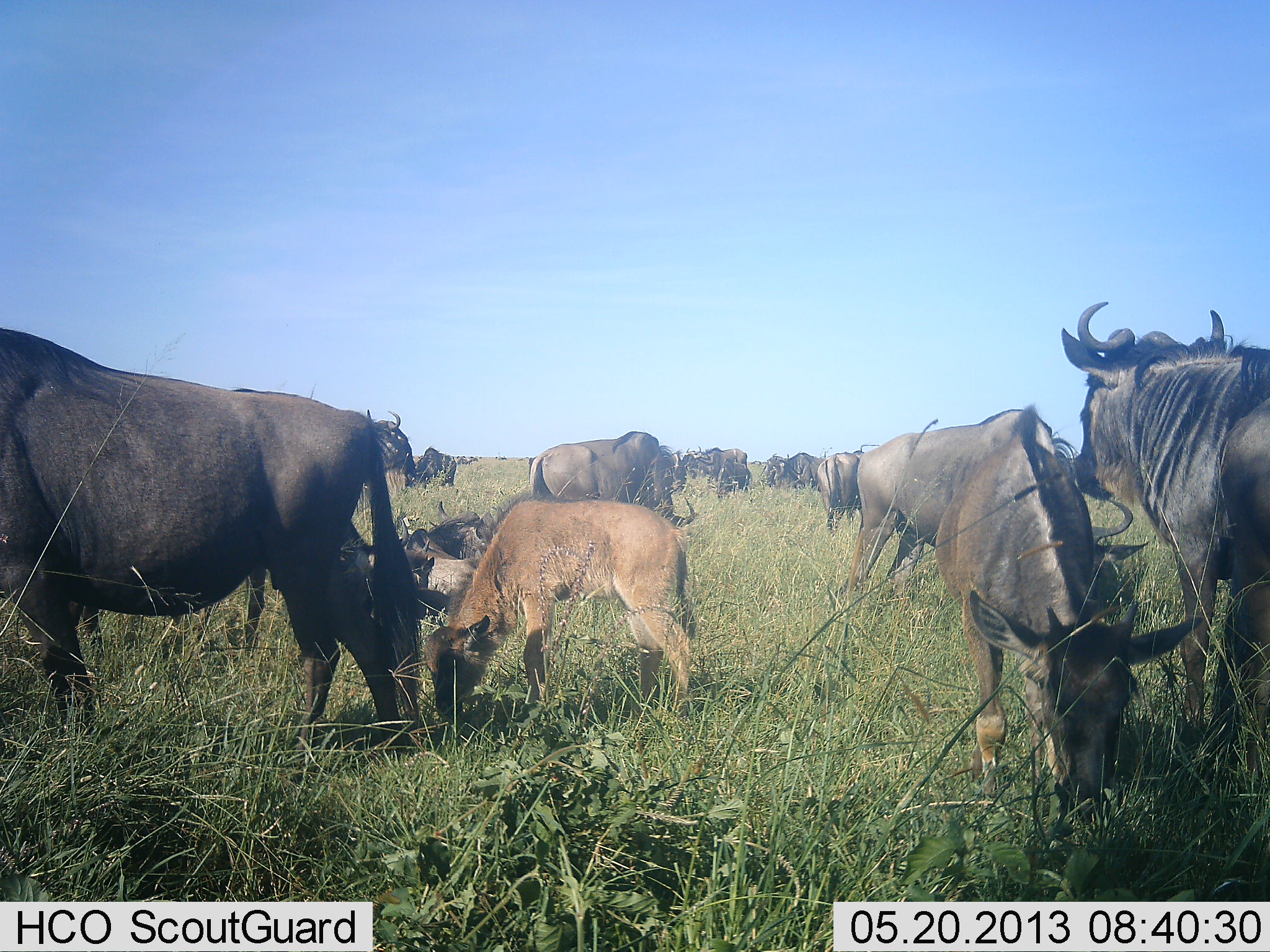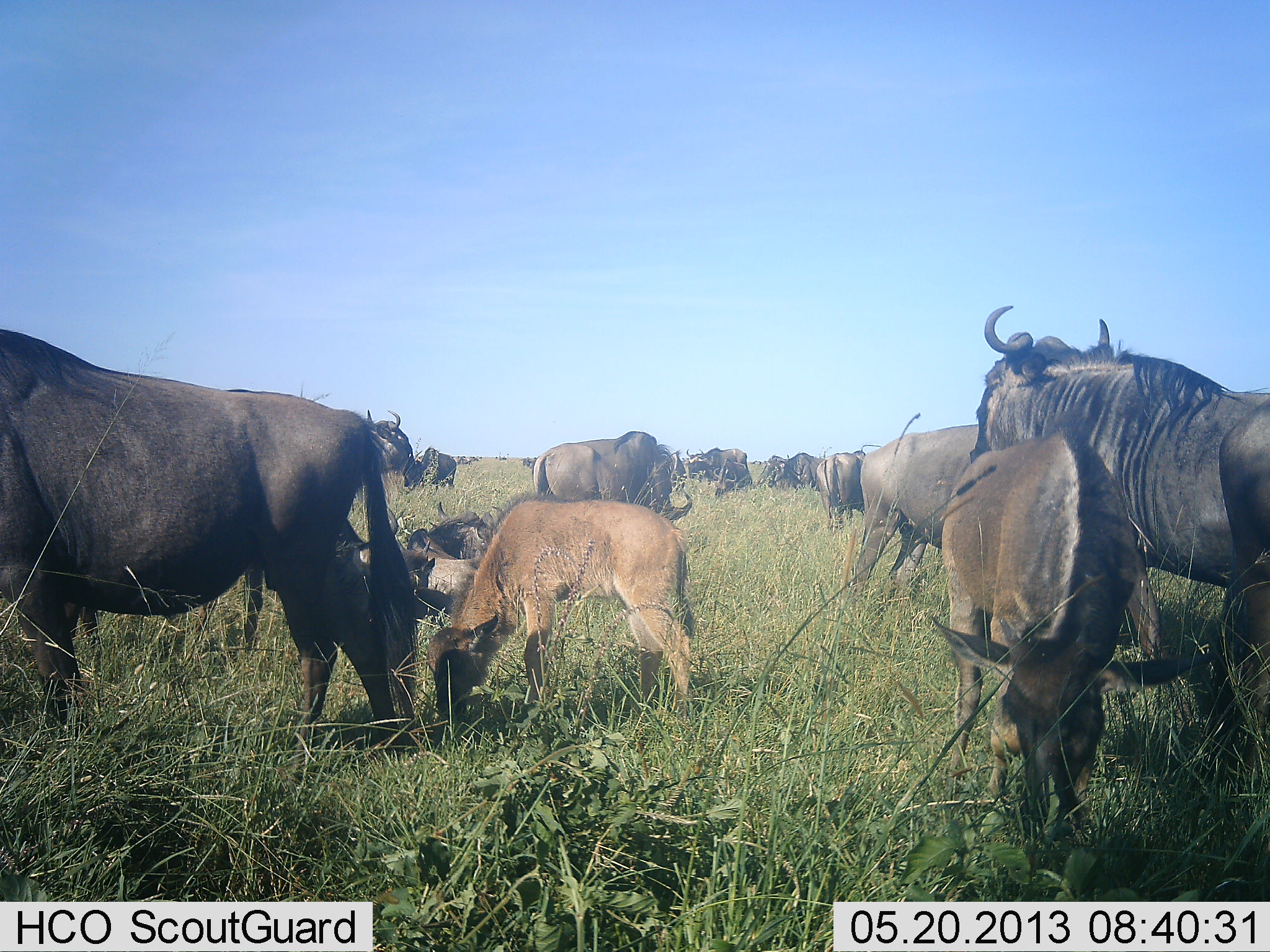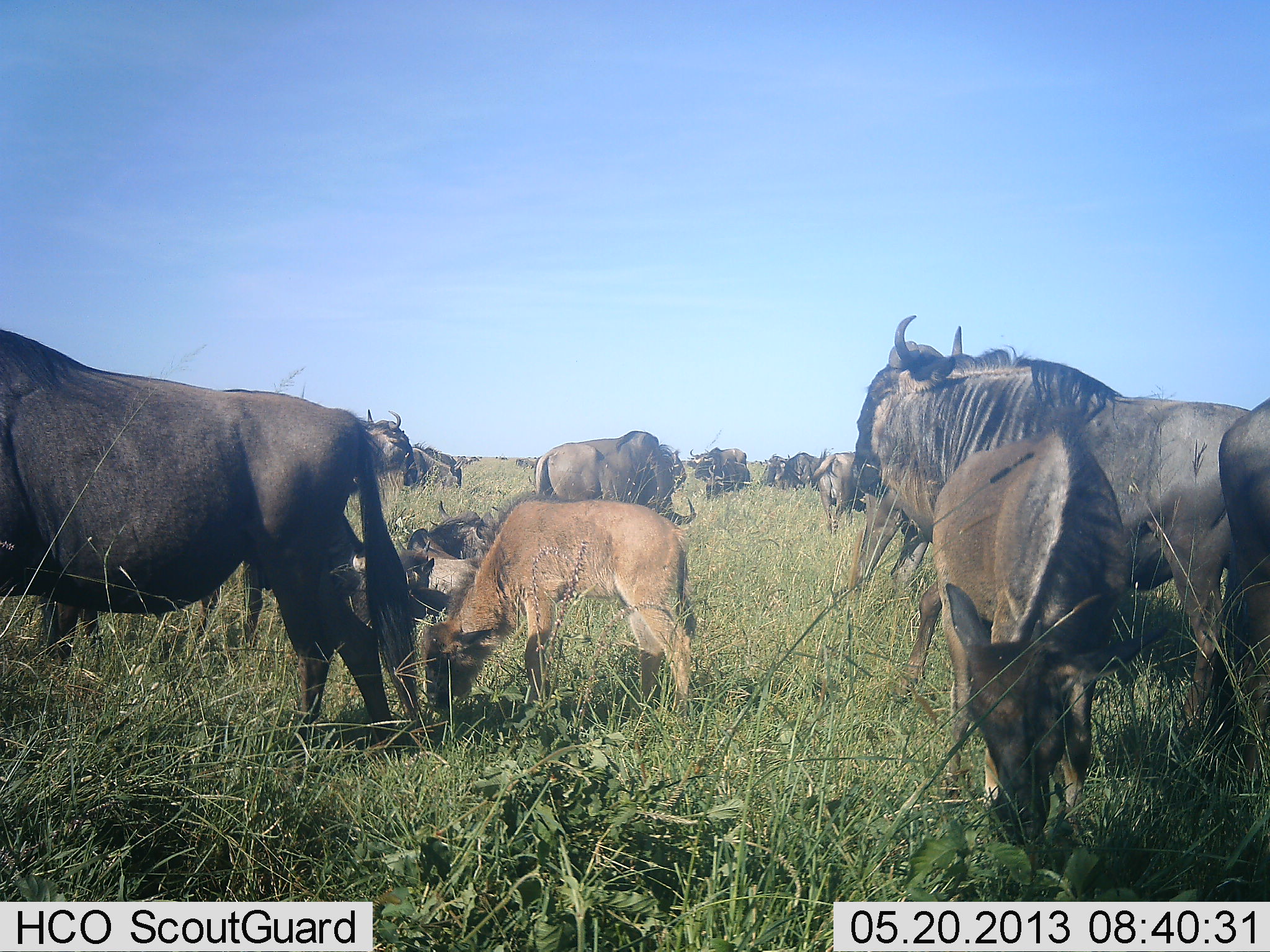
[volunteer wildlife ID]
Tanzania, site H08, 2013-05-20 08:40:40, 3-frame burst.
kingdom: Animalia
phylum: Chordata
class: Mammalia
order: Artiodactyla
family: Bovidae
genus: Connochaetes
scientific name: Connochaetes taurinus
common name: blue wildebeest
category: wildebeest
Wildebeest (blue wildebeest) (Connochaetes taurinus), count 11-50. Behavior (volunteer vote fractions): standing 76%, resting 38%, moving 24%, interacting 0%. Young present (vote fraction): 90%. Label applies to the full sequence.